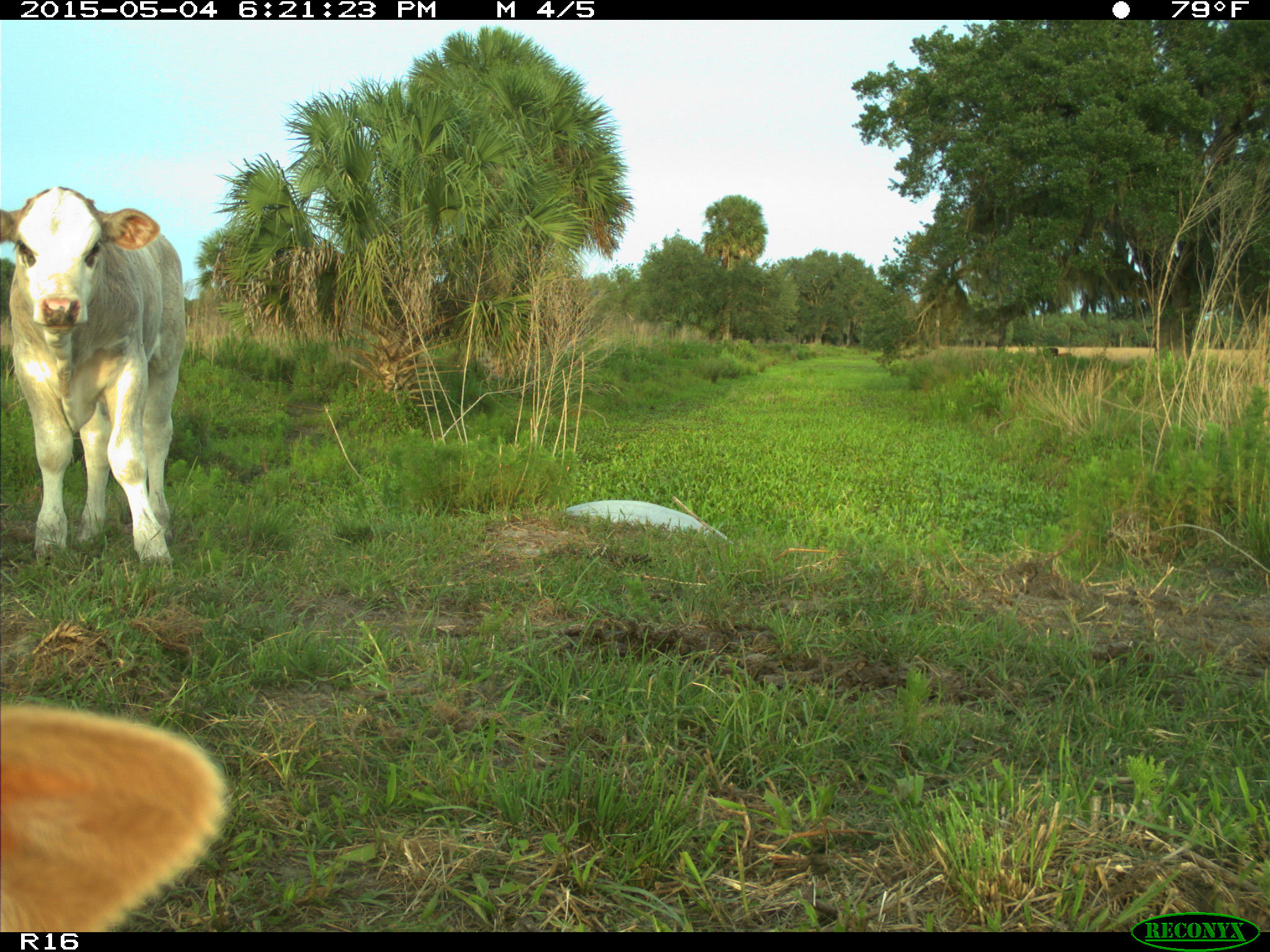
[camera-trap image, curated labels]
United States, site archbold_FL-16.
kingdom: Animalia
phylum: Chordata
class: Mammalia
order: Artiodactyla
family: Bovidae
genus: Bos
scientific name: Bos taurus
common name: domestic cow